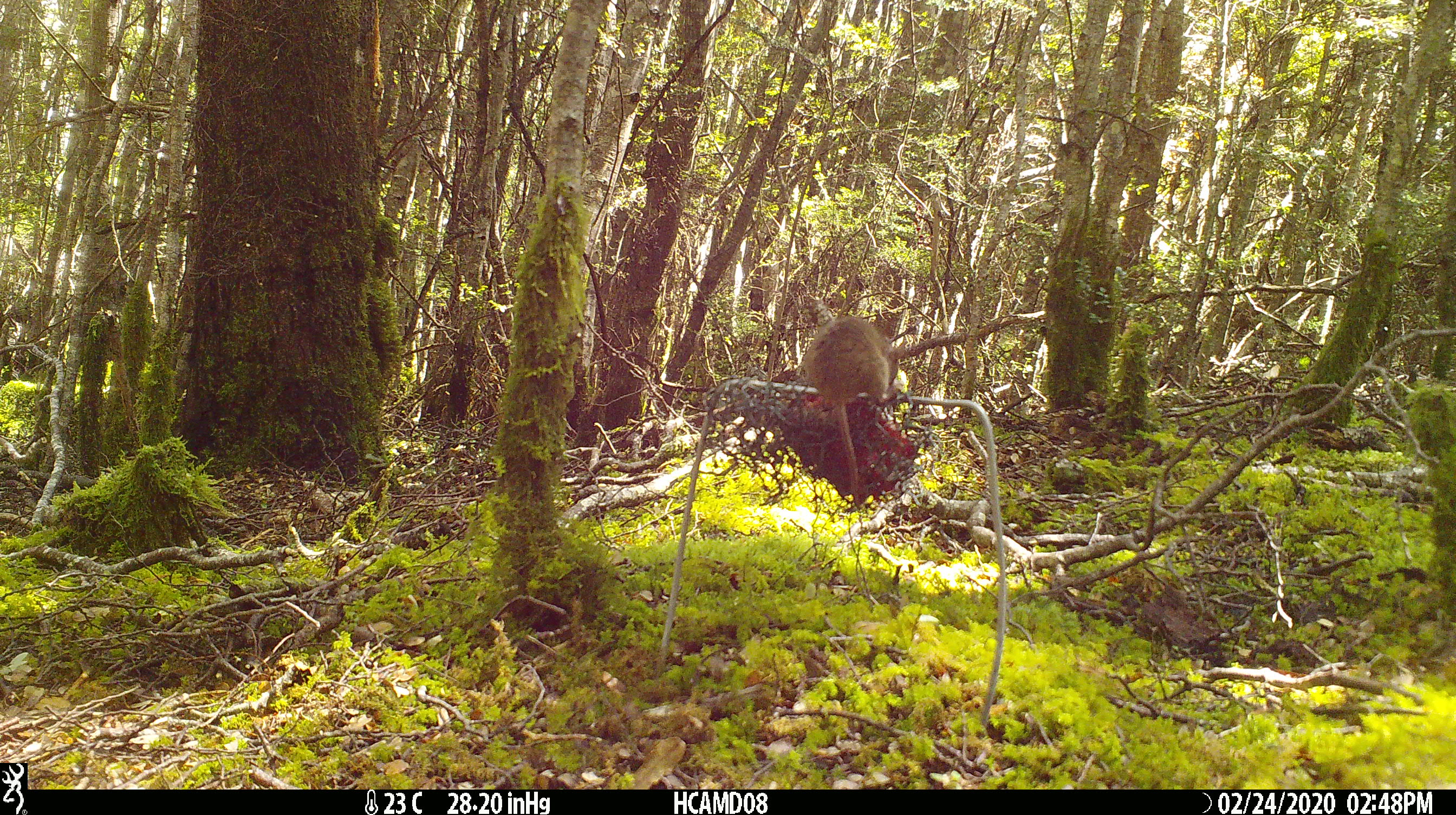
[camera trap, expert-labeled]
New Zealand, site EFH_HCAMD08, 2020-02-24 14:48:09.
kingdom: Animalia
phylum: Chordata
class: Mammalia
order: Rodentia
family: Muridae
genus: Mus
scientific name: Mus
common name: mouse